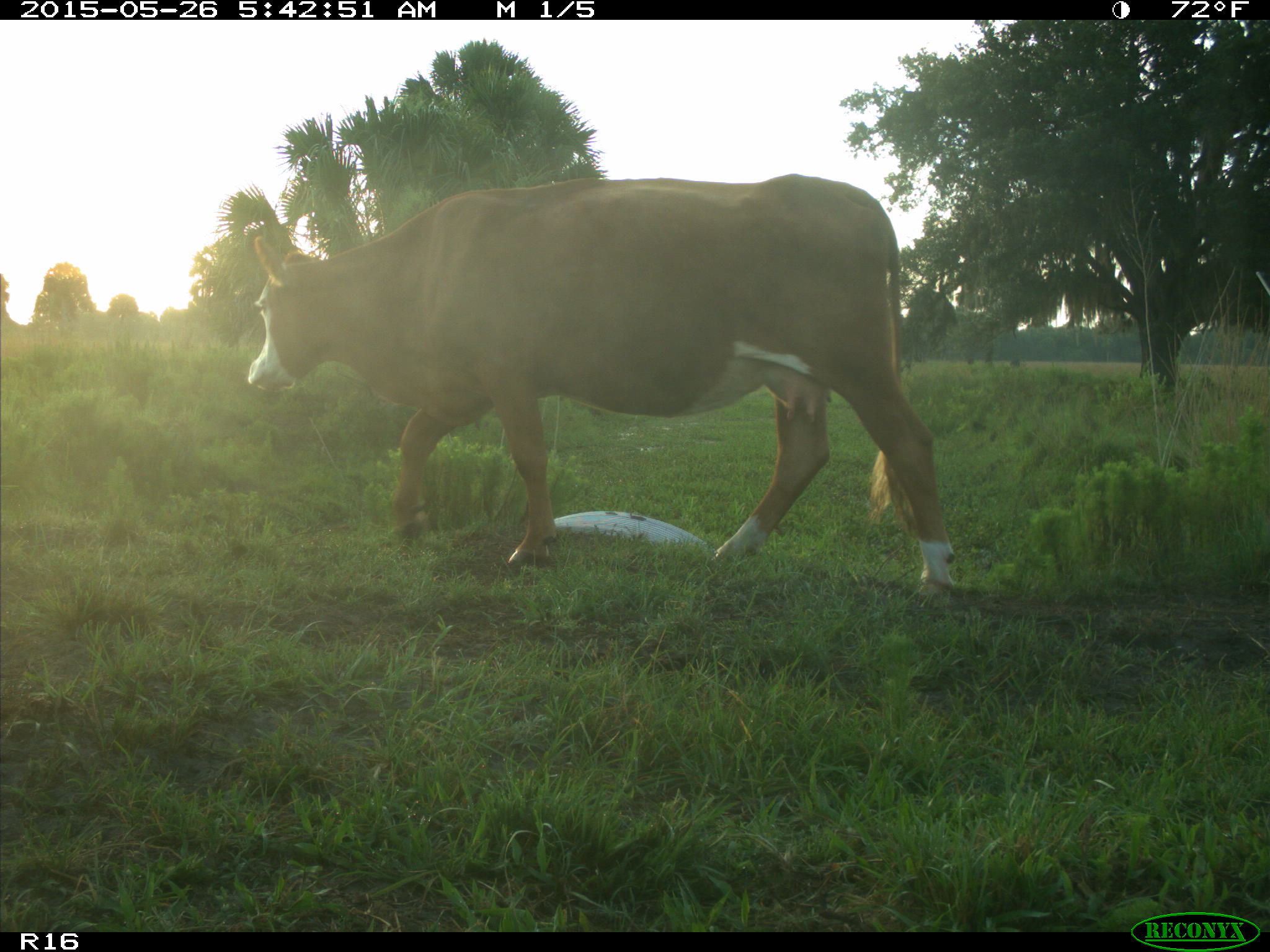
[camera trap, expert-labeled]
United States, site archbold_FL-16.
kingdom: Animalia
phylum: Chordata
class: Mammalia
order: Artiodactyla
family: Bovidae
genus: Bos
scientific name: Bos taurus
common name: domestic cow